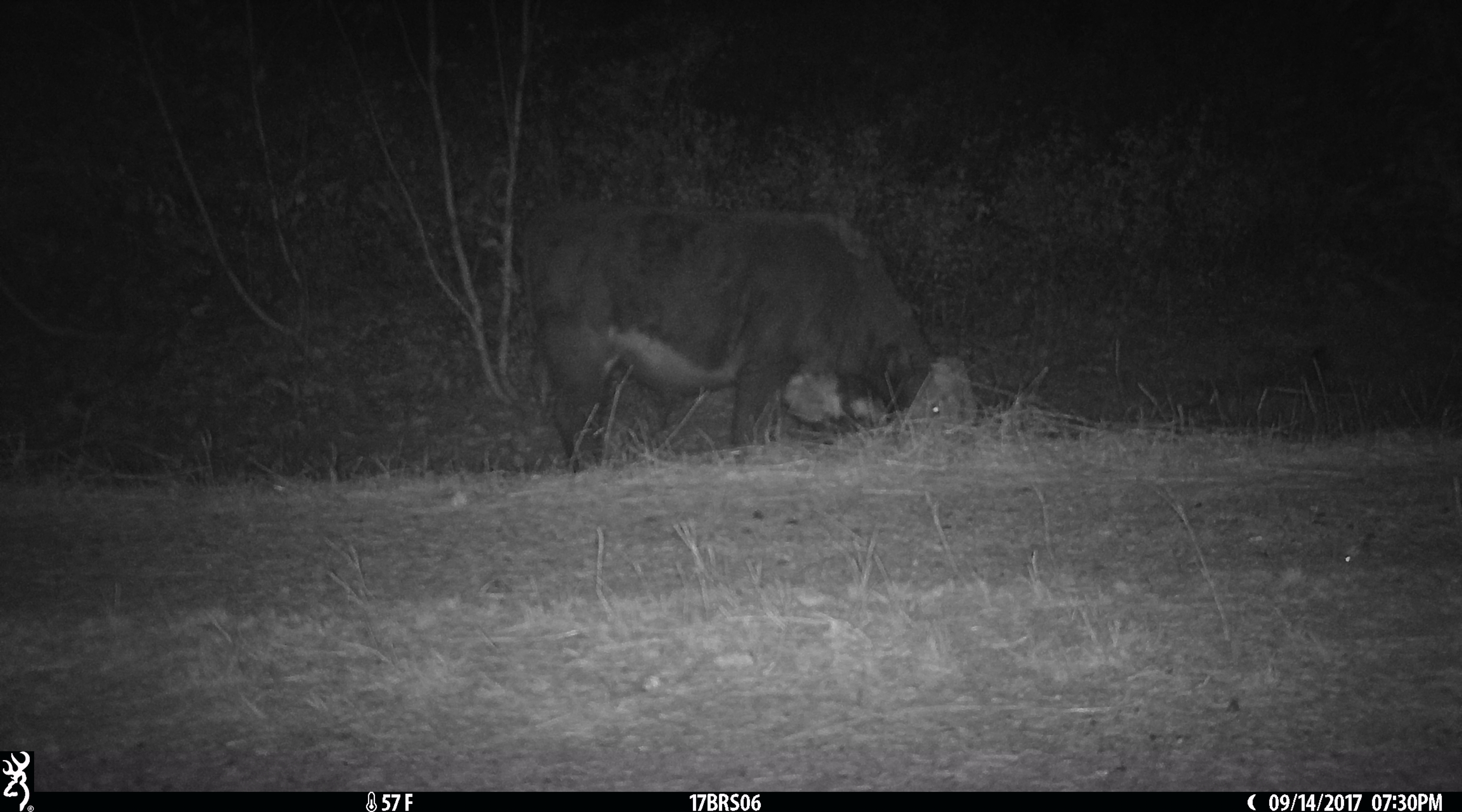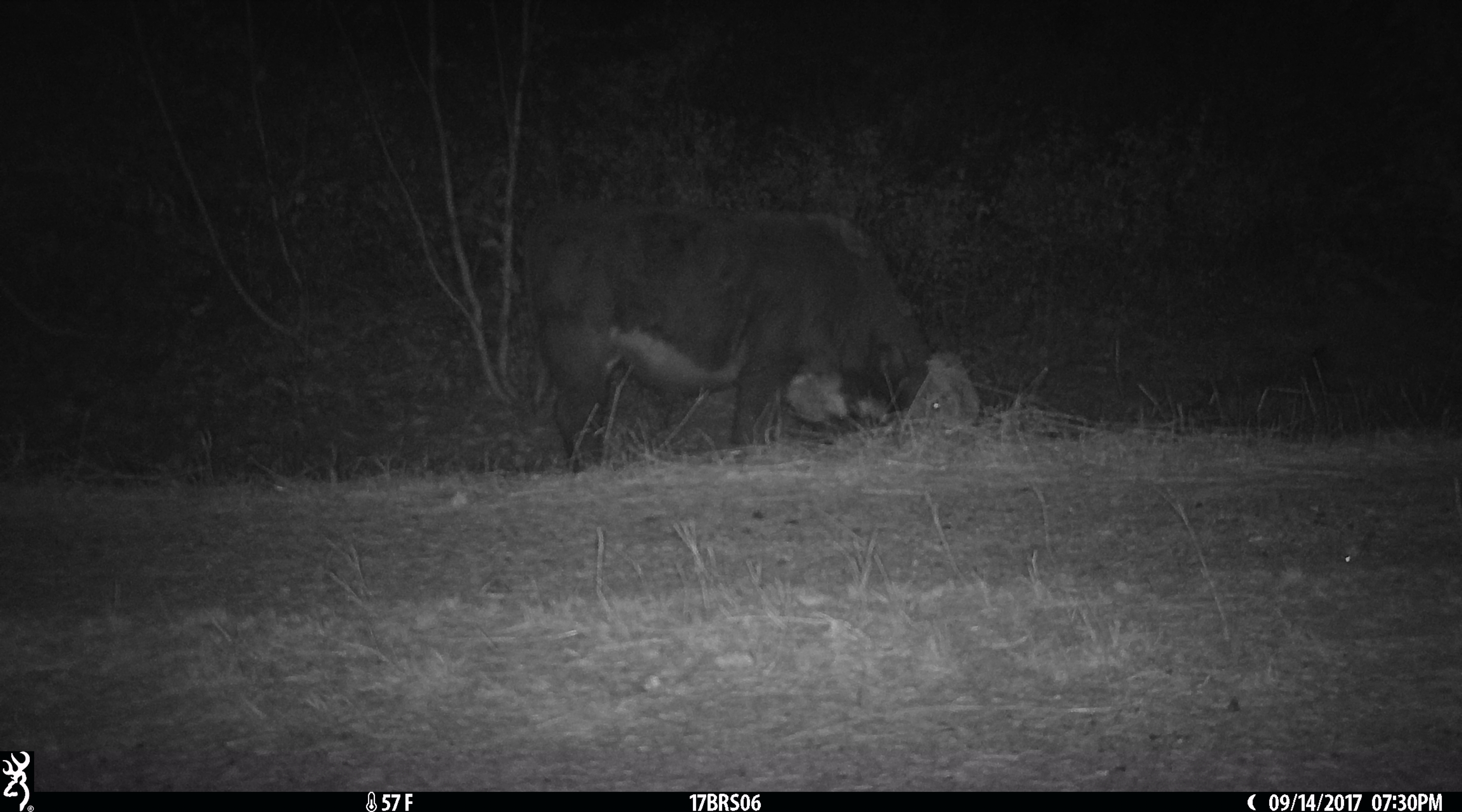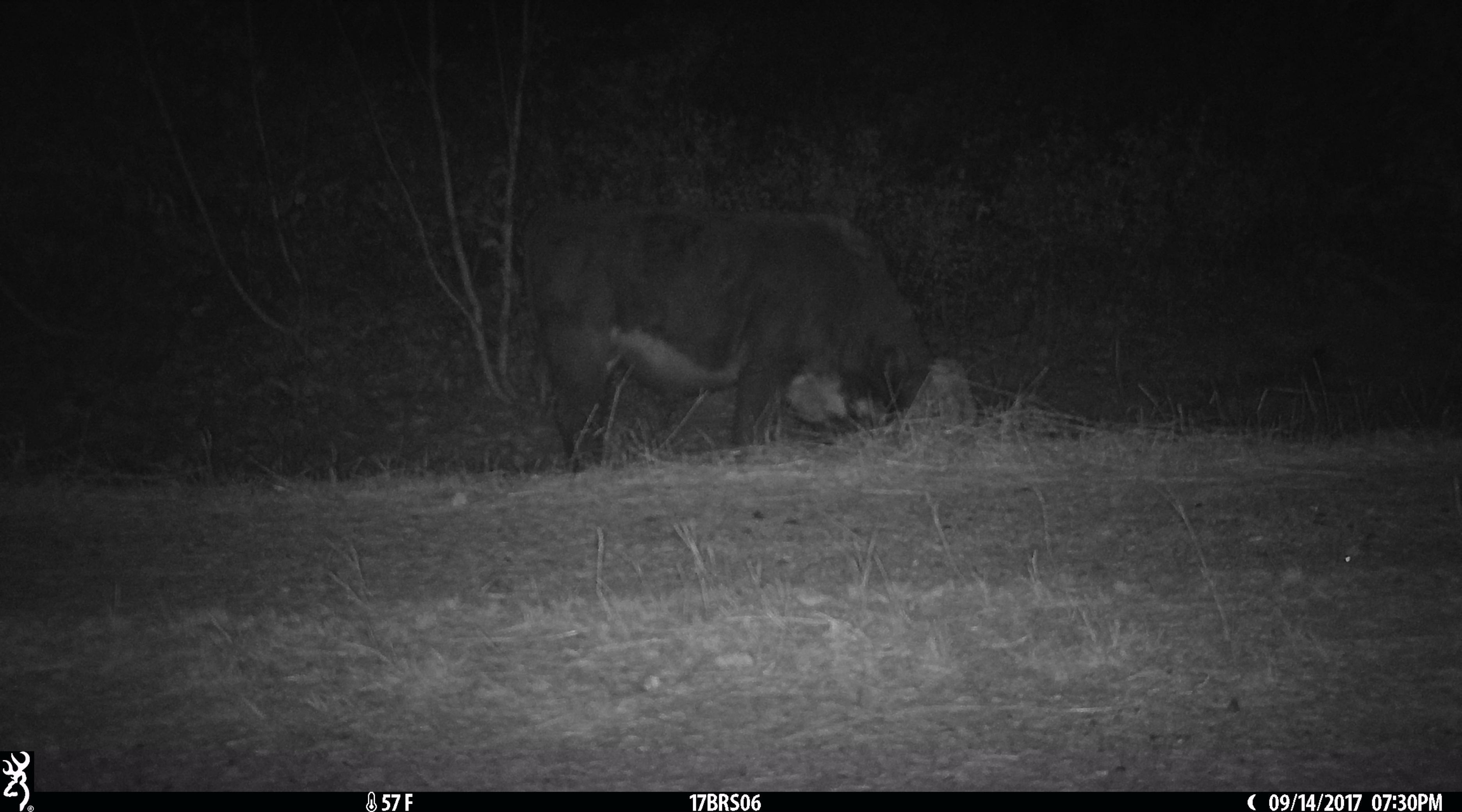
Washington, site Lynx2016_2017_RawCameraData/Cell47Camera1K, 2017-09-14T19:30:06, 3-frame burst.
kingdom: Animalia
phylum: Chordata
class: Mammalia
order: Artiodactyla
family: Bovidae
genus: Bos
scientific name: Bos taurus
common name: domestic cattle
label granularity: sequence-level